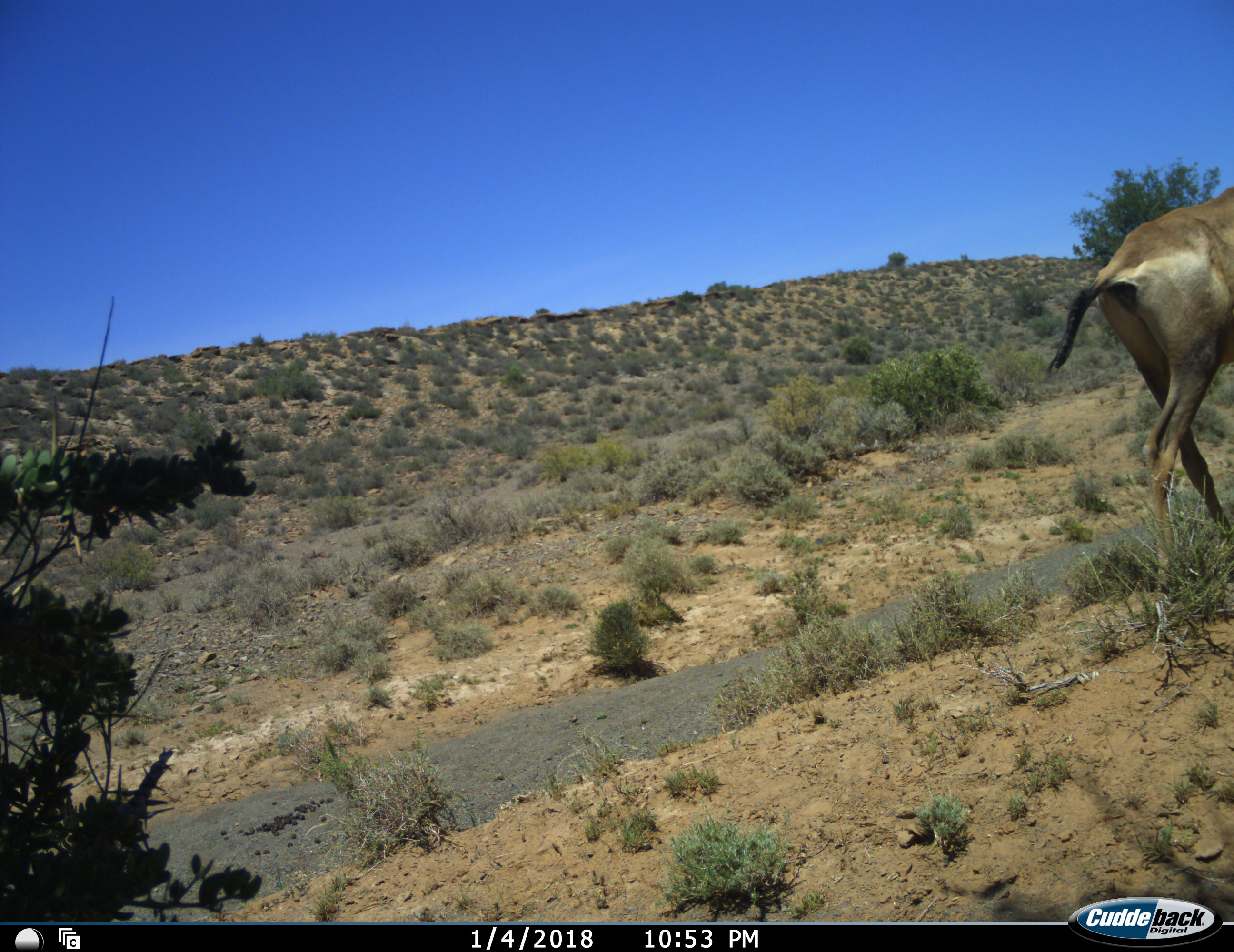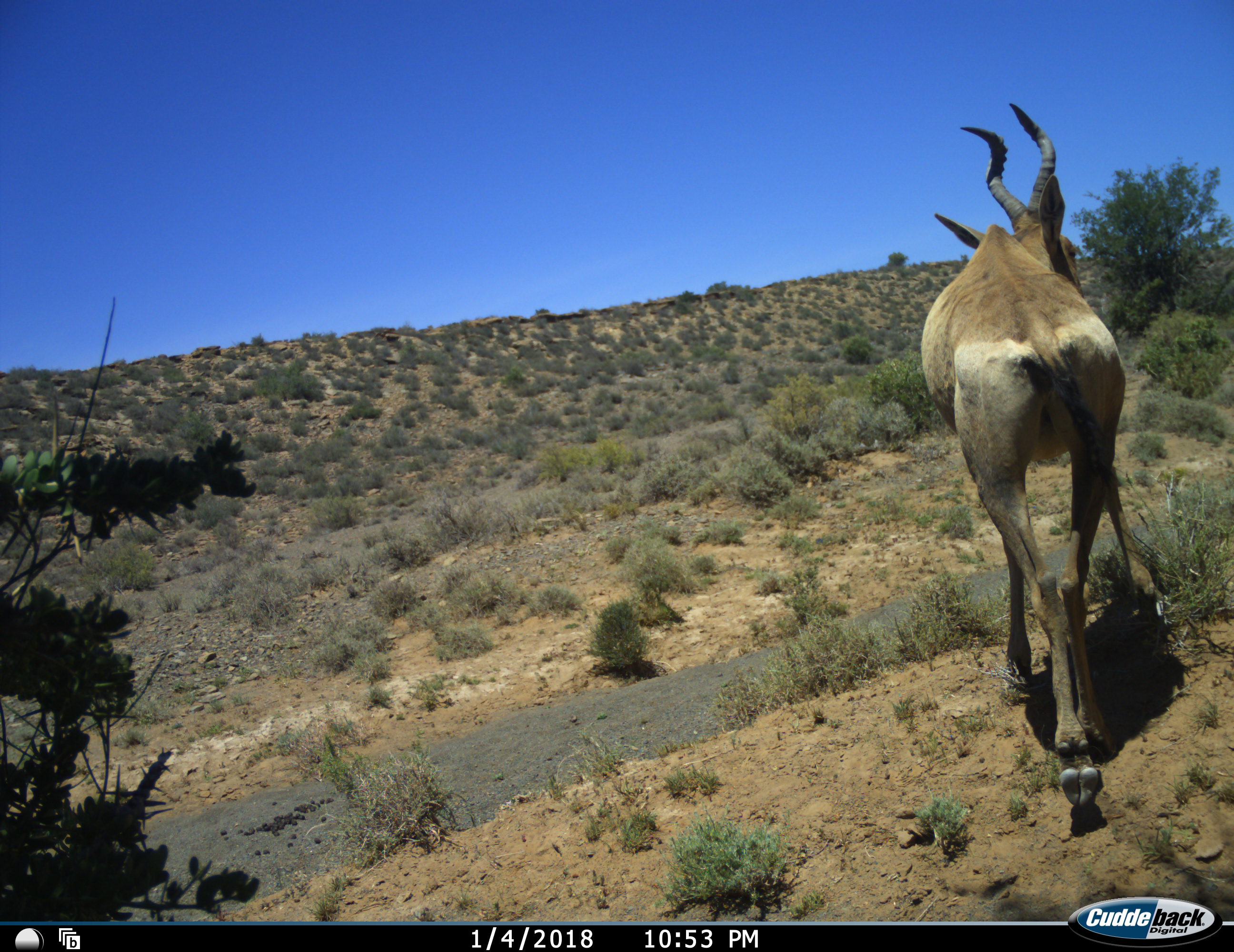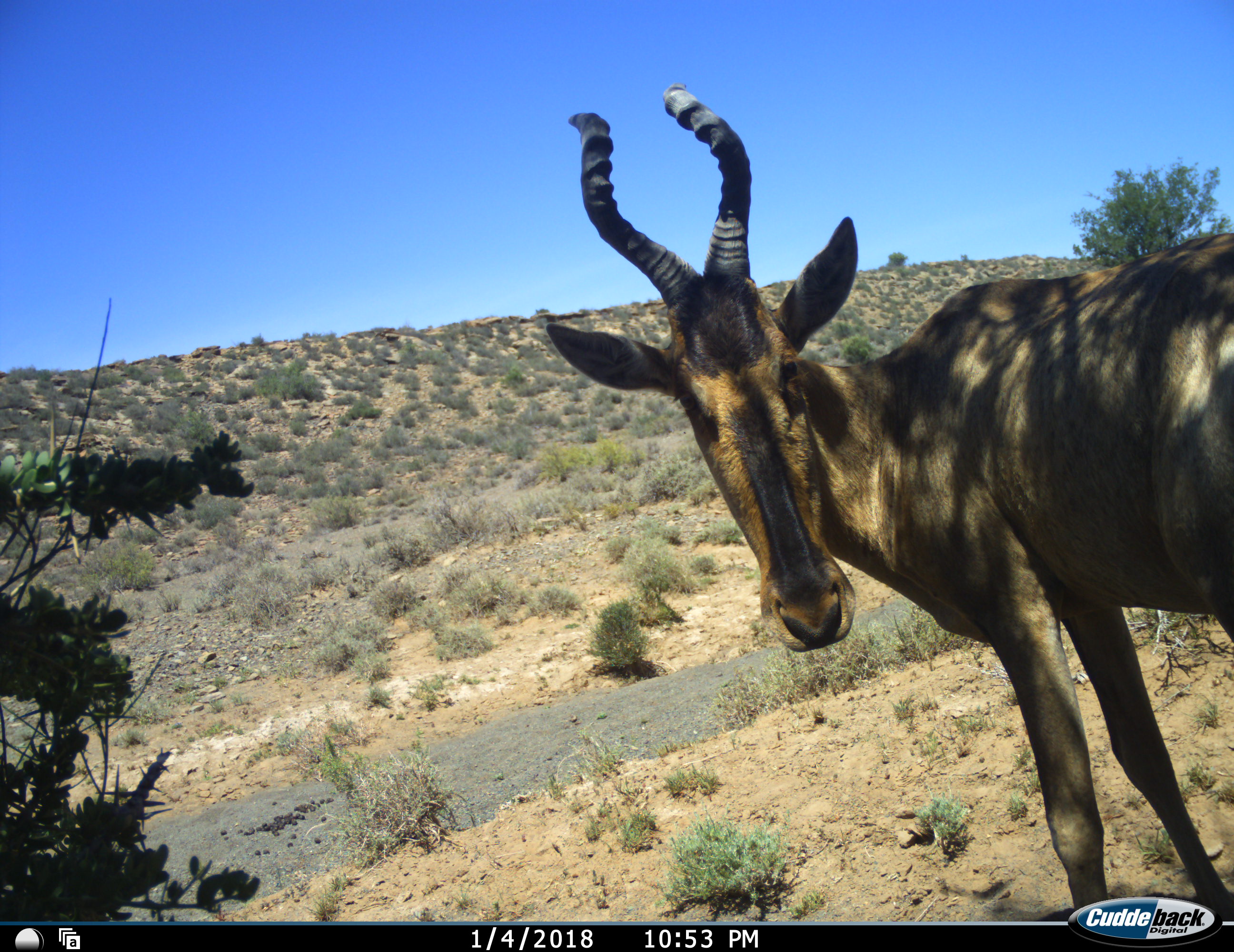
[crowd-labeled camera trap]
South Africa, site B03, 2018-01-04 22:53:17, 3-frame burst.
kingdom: Animalia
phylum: Chordata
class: Mammalia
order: Artiodactyla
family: Bovidae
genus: Alcelaphus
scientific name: Alcelaphus buselaphus caama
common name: red hartebeest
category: hartebeestred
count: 1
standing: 20%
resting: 0%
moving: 100%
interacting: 10%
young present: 0%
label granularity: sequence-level